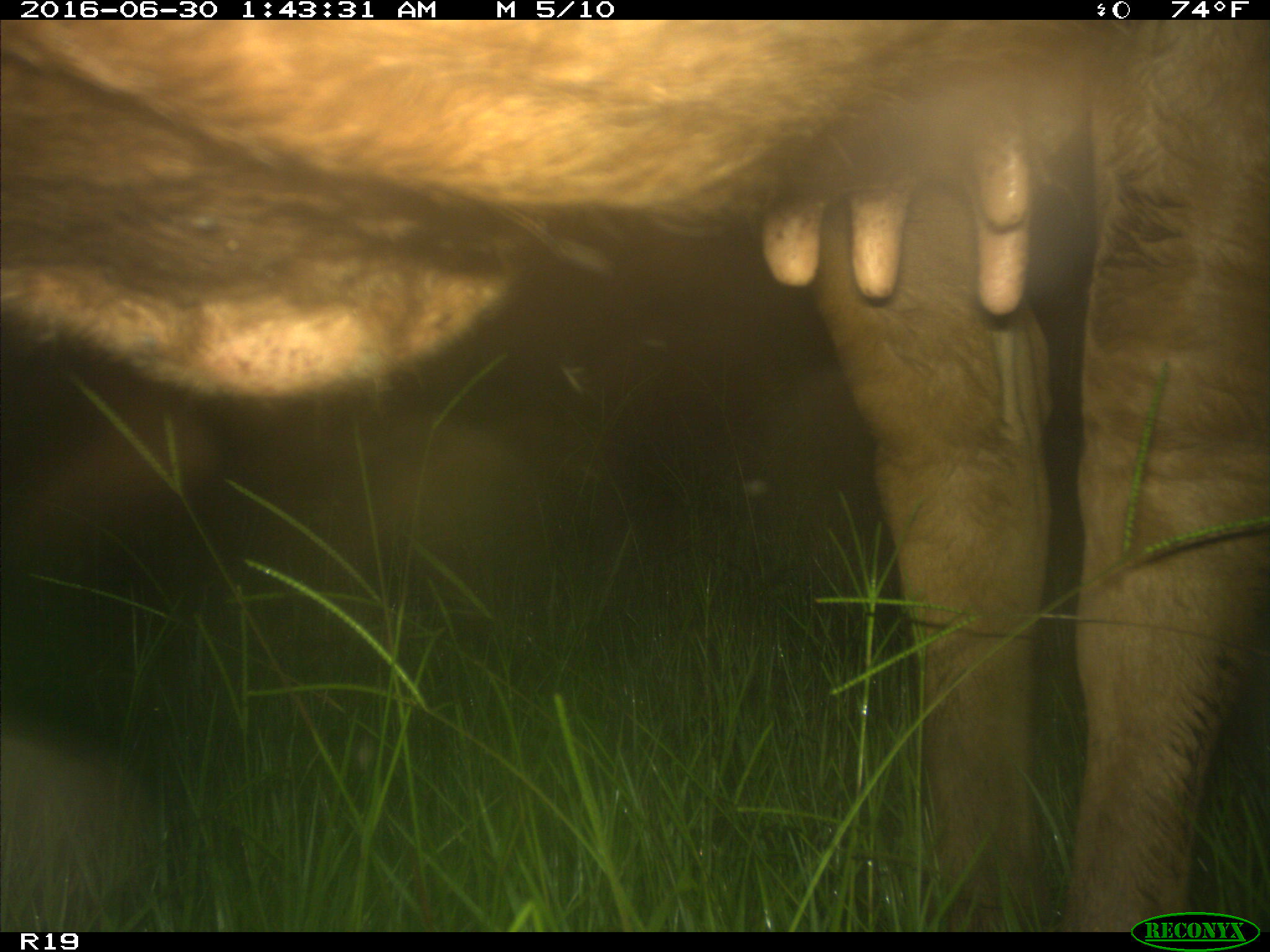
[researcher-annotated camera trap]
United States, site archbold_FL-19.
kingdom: Animalia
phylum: Chordata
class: Mammalia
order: Artiodactyla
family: Bovidae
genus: Bos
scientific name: Bos taurus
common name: domestic cow